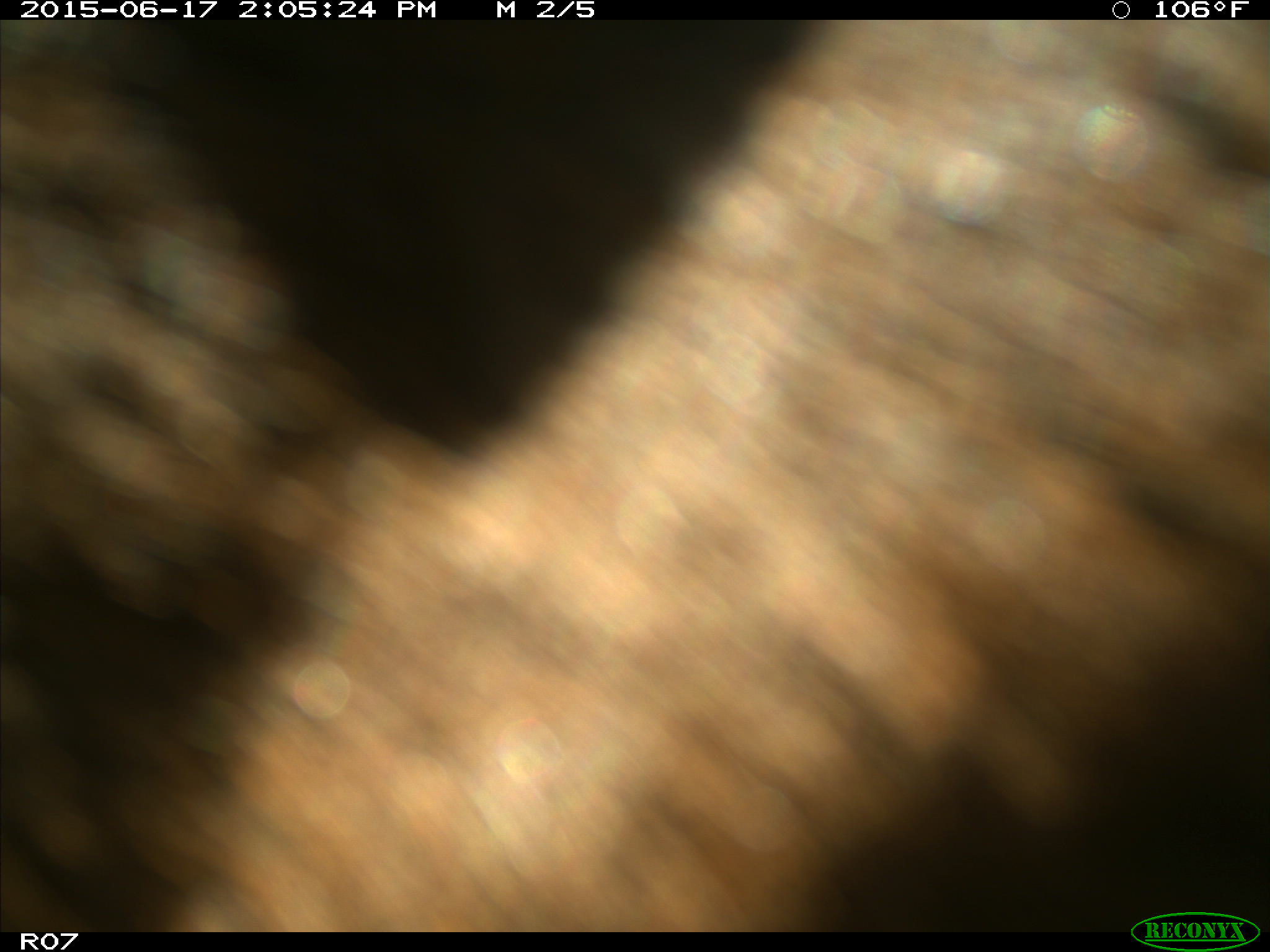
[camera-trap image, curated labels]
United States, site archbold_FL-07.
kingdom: Animalia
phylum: Chordata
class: Mammalia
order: Artiodactyla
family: Bovidae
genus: Bos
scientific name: Bos taurus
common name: domestic cow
Bos taurus (domestic cow).